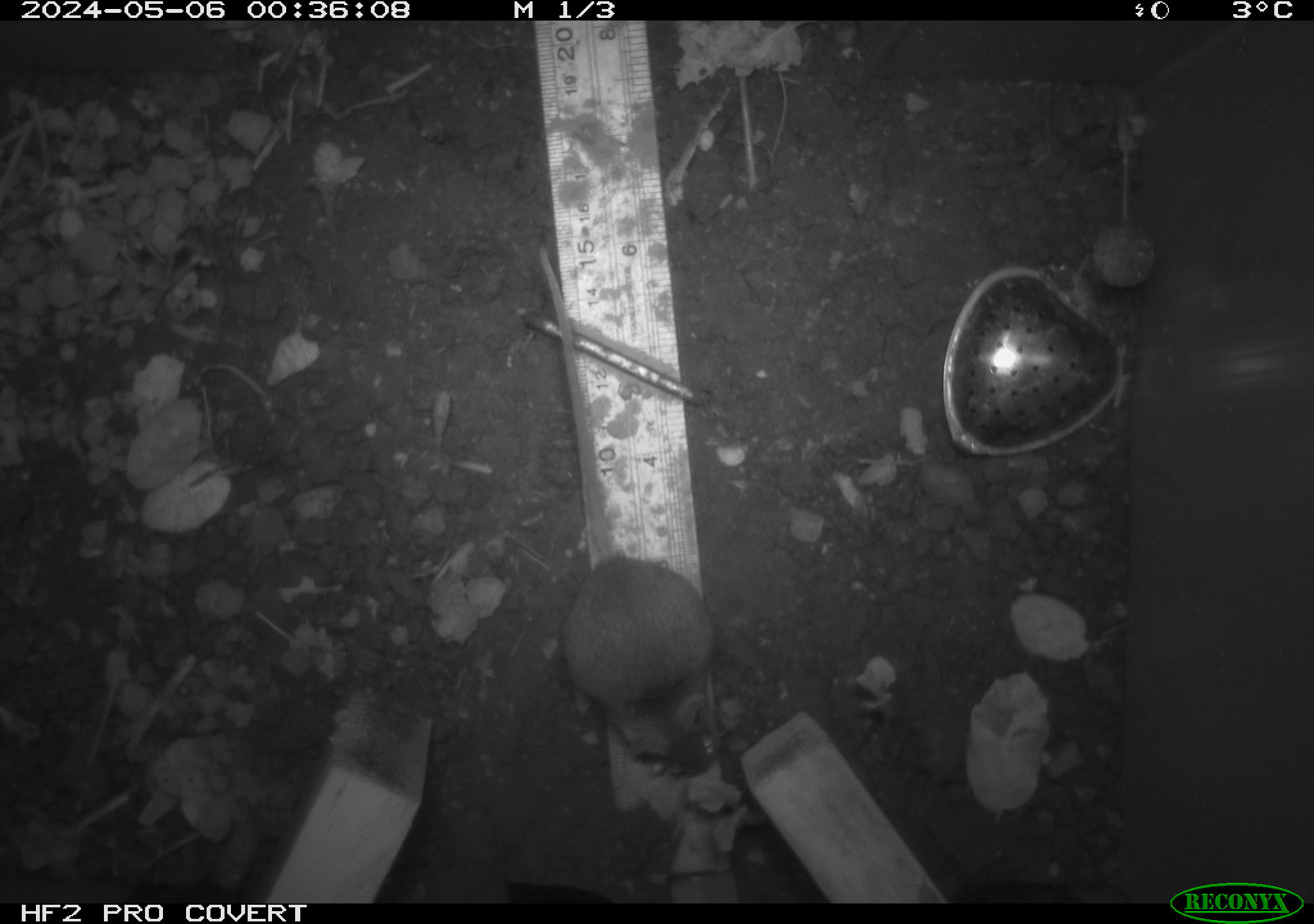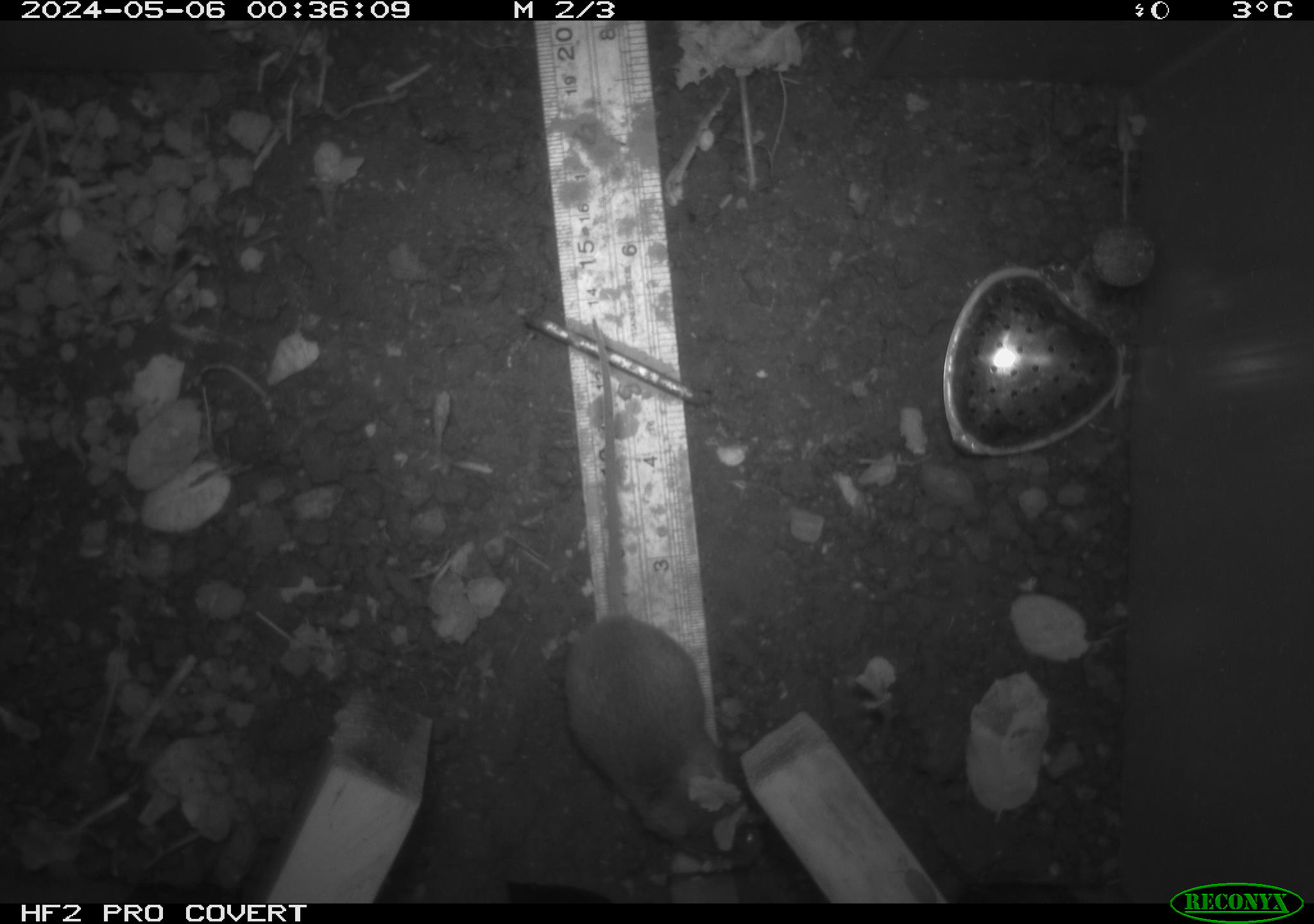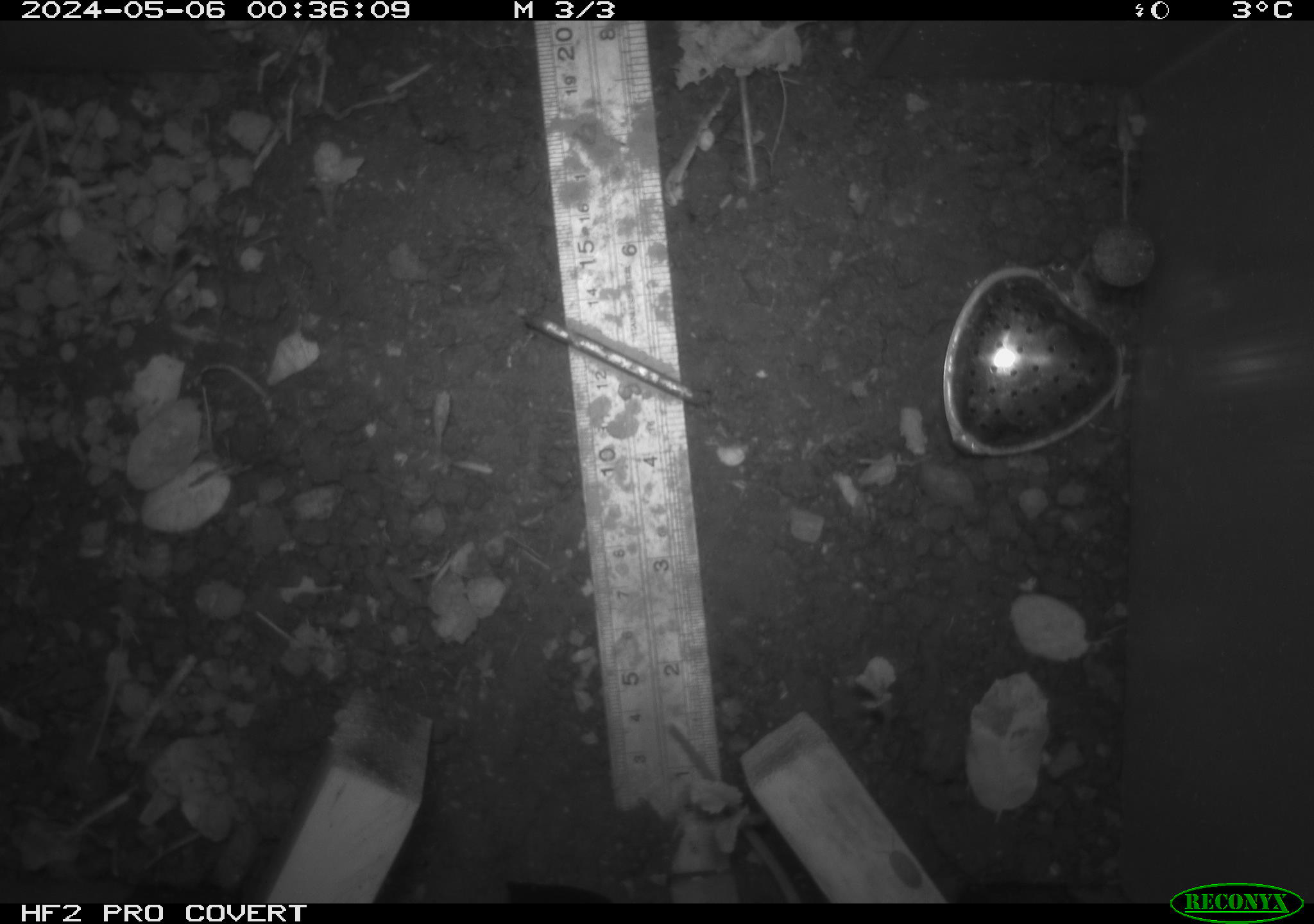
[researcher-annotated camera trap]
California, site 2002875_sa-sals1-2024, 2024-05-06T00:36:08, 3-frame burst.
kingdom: Animalia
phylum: Chordata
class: Mammalia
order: Rodentia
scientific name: Rodentia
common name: mouse species